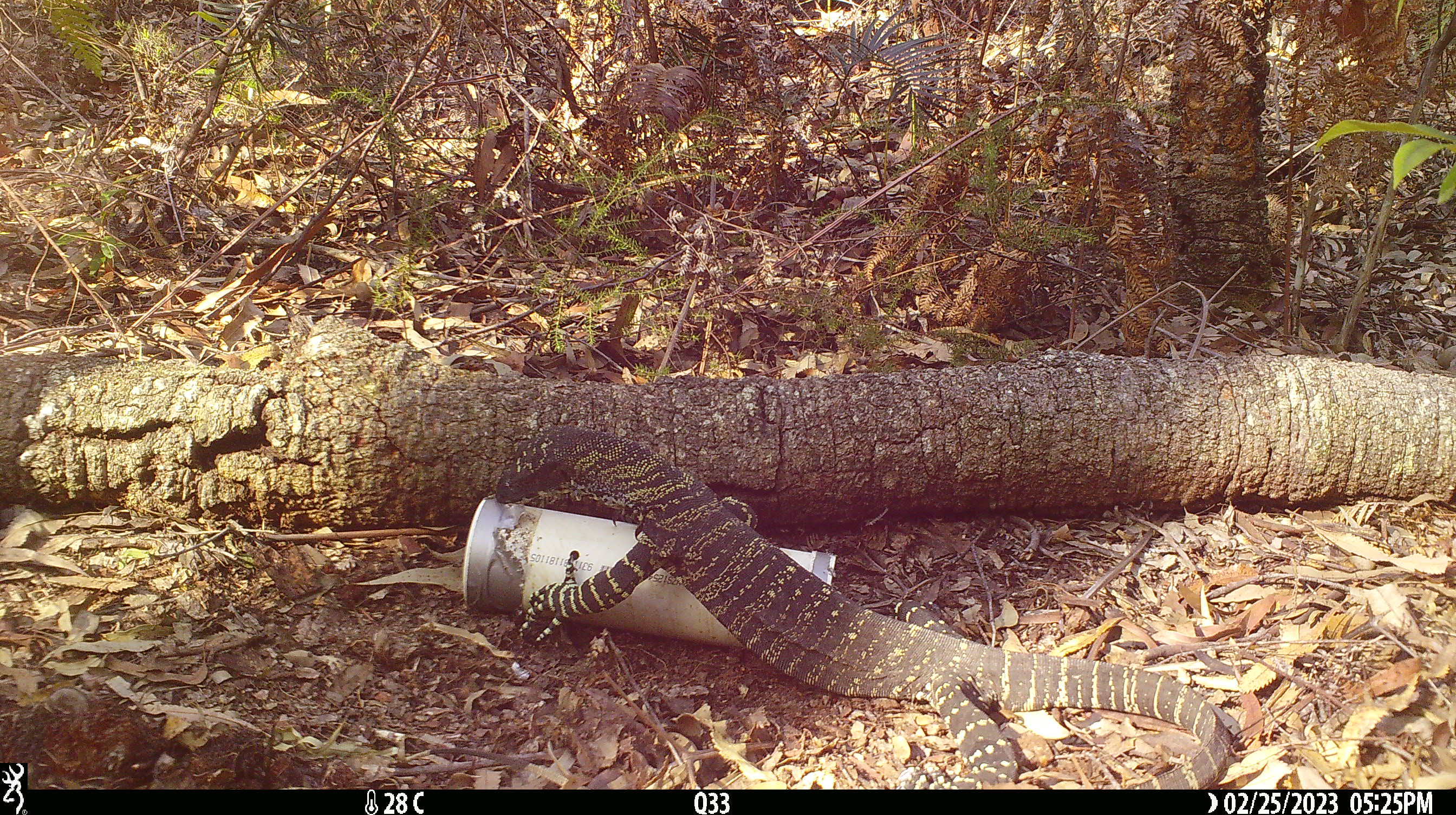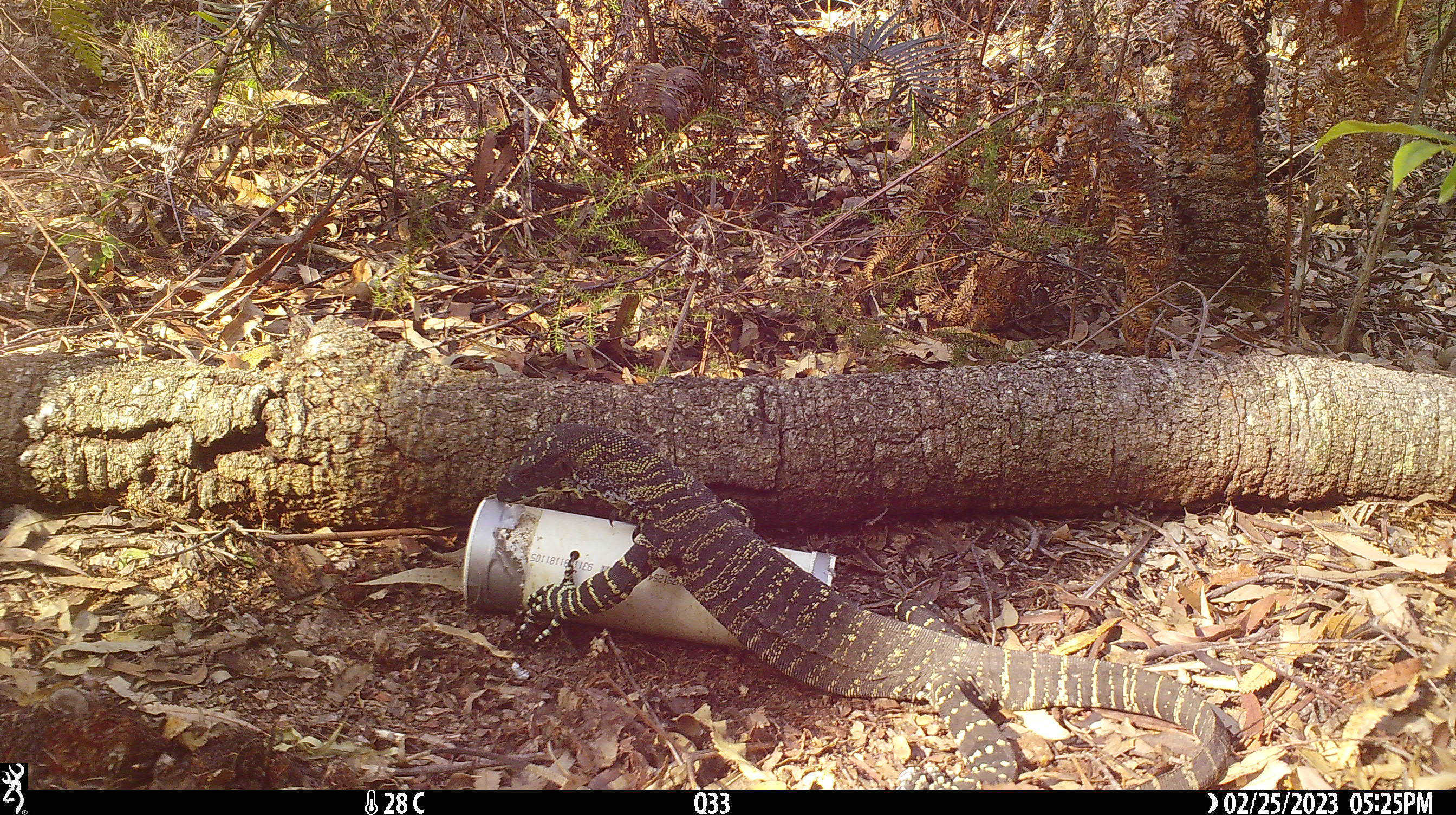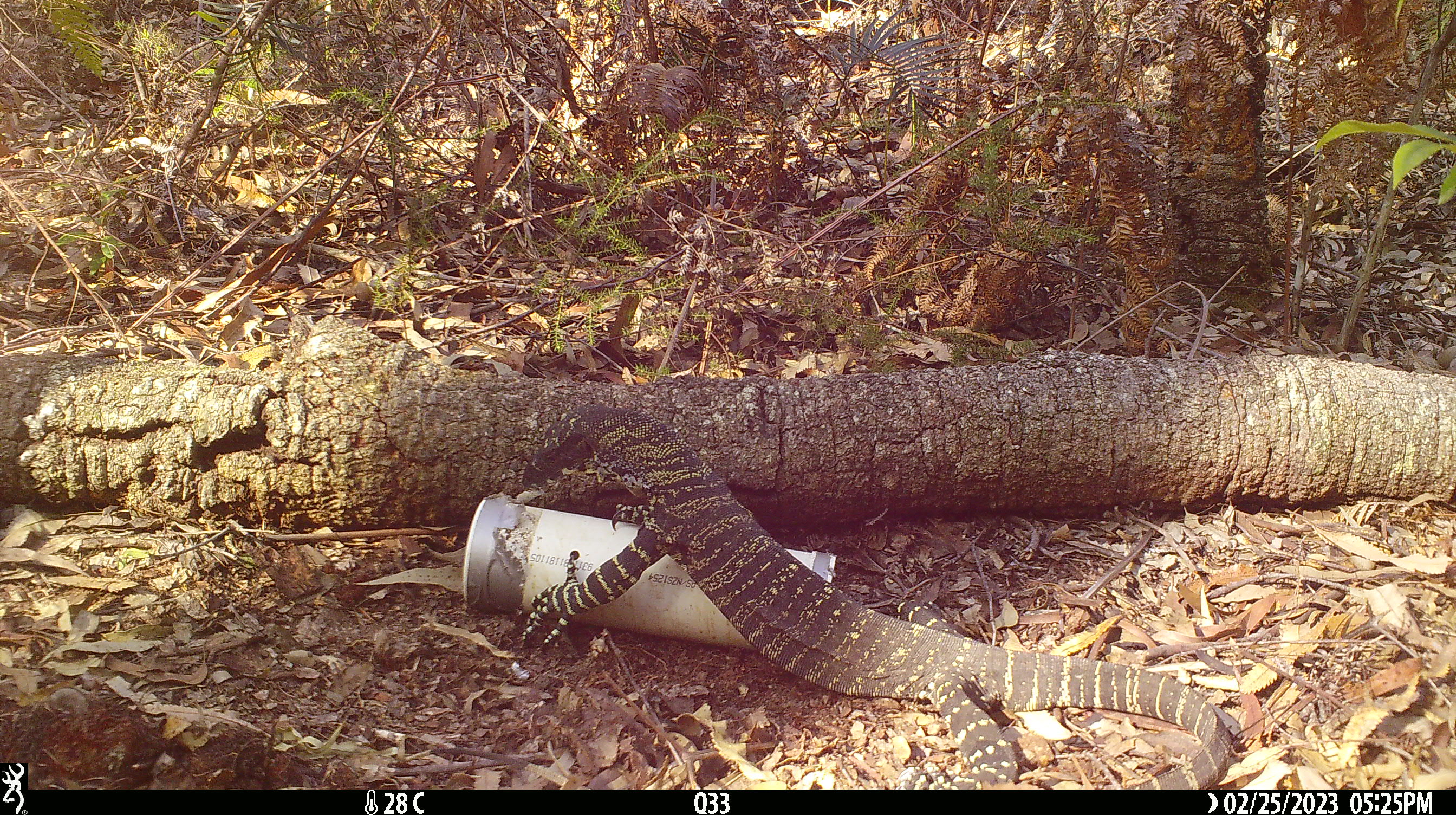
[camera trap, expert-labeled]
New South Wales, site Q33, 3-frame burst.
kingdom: Animalia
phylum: Chordata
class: Reptilia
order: Squamata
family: Varanidae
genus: Varanus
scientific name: Varanus varius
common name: lace monitor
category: goanna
Goanna (lace monitor) (Varanus varius).